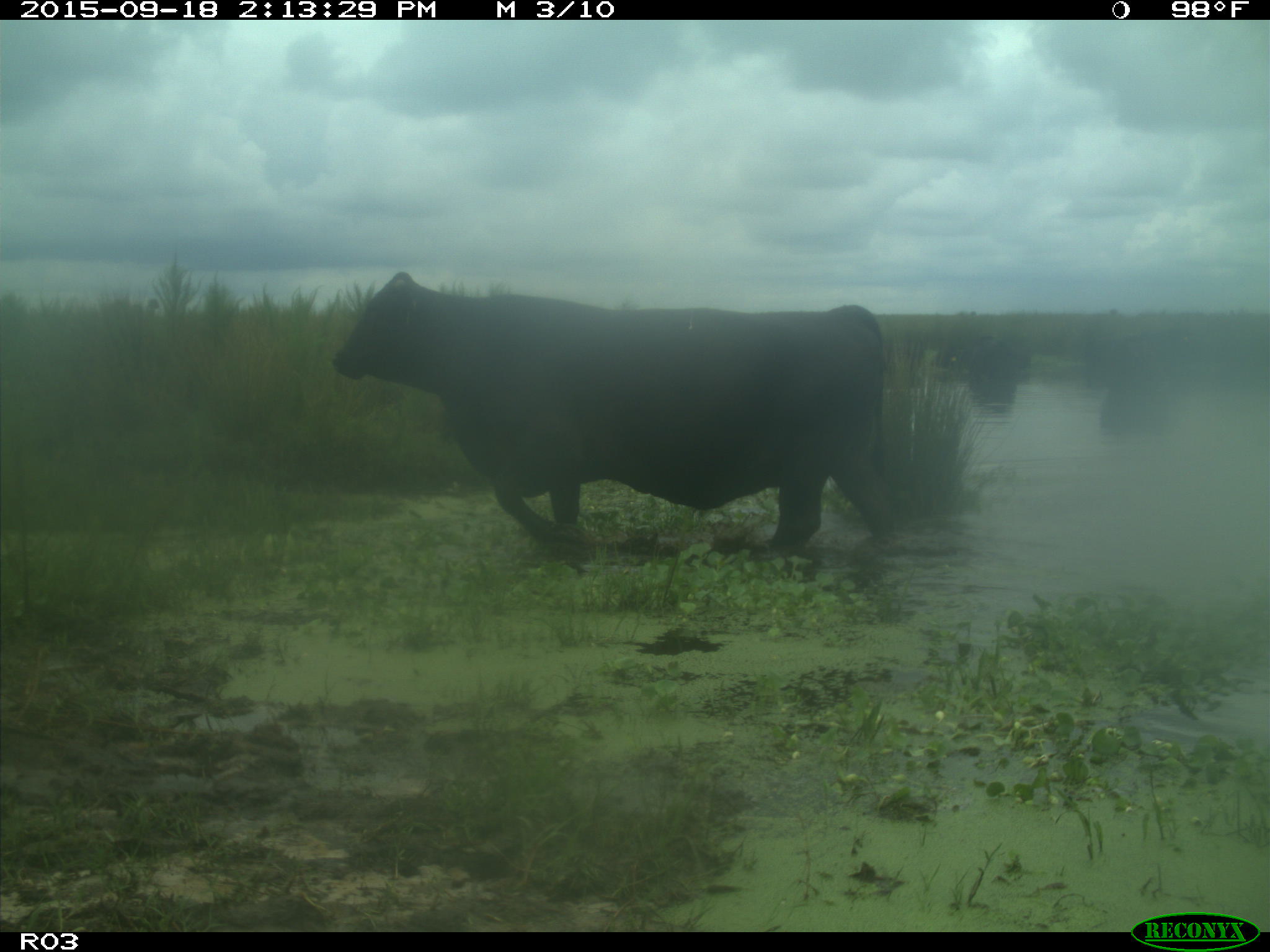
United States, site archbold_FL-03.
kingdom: Animalia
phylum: Chordata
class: Mammalia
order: Artiodactyla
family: Bovidae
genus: Bos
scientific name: Bos taurus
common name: domestic cow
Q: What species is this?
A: Bos taurus (domestic cow).